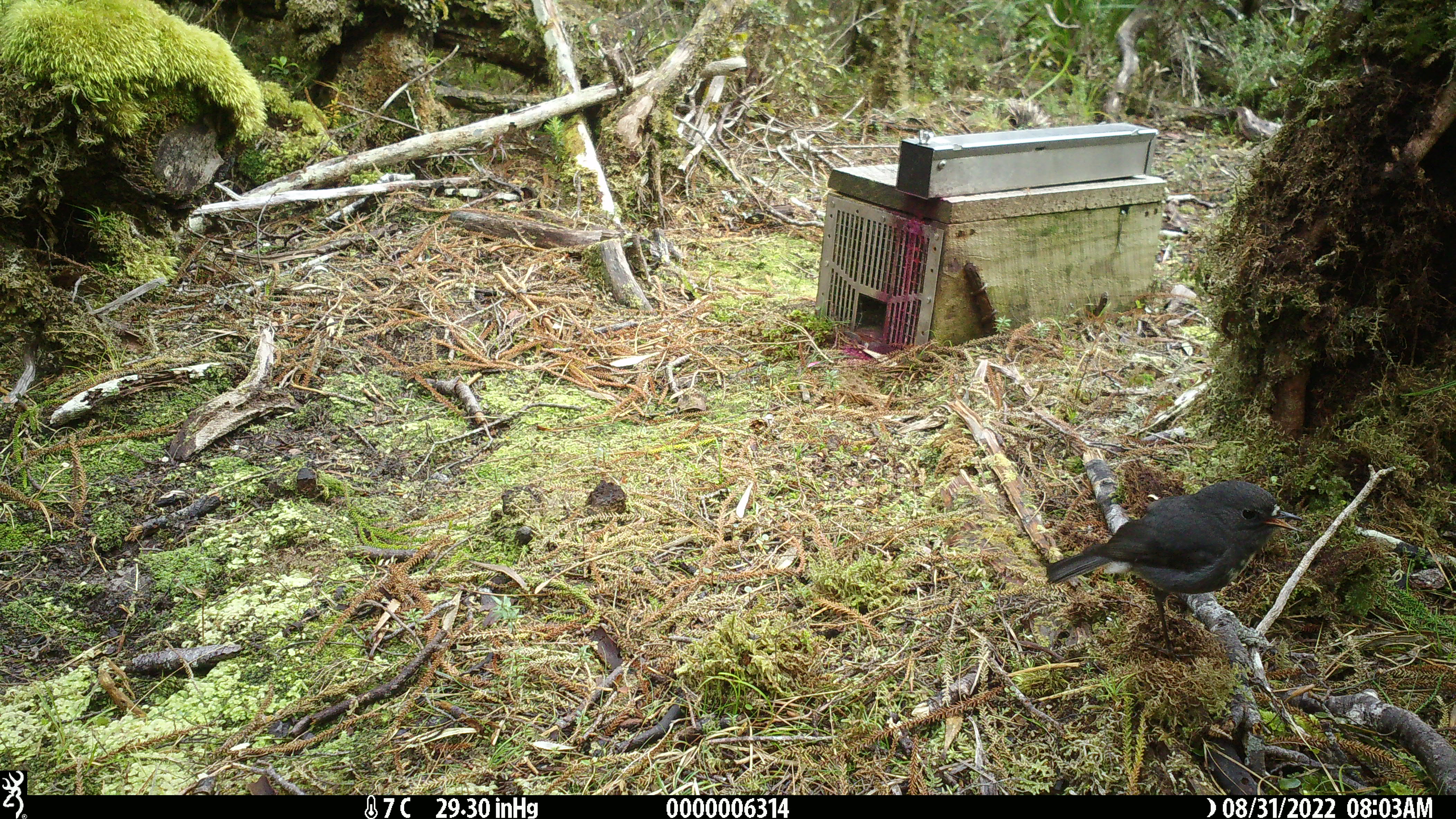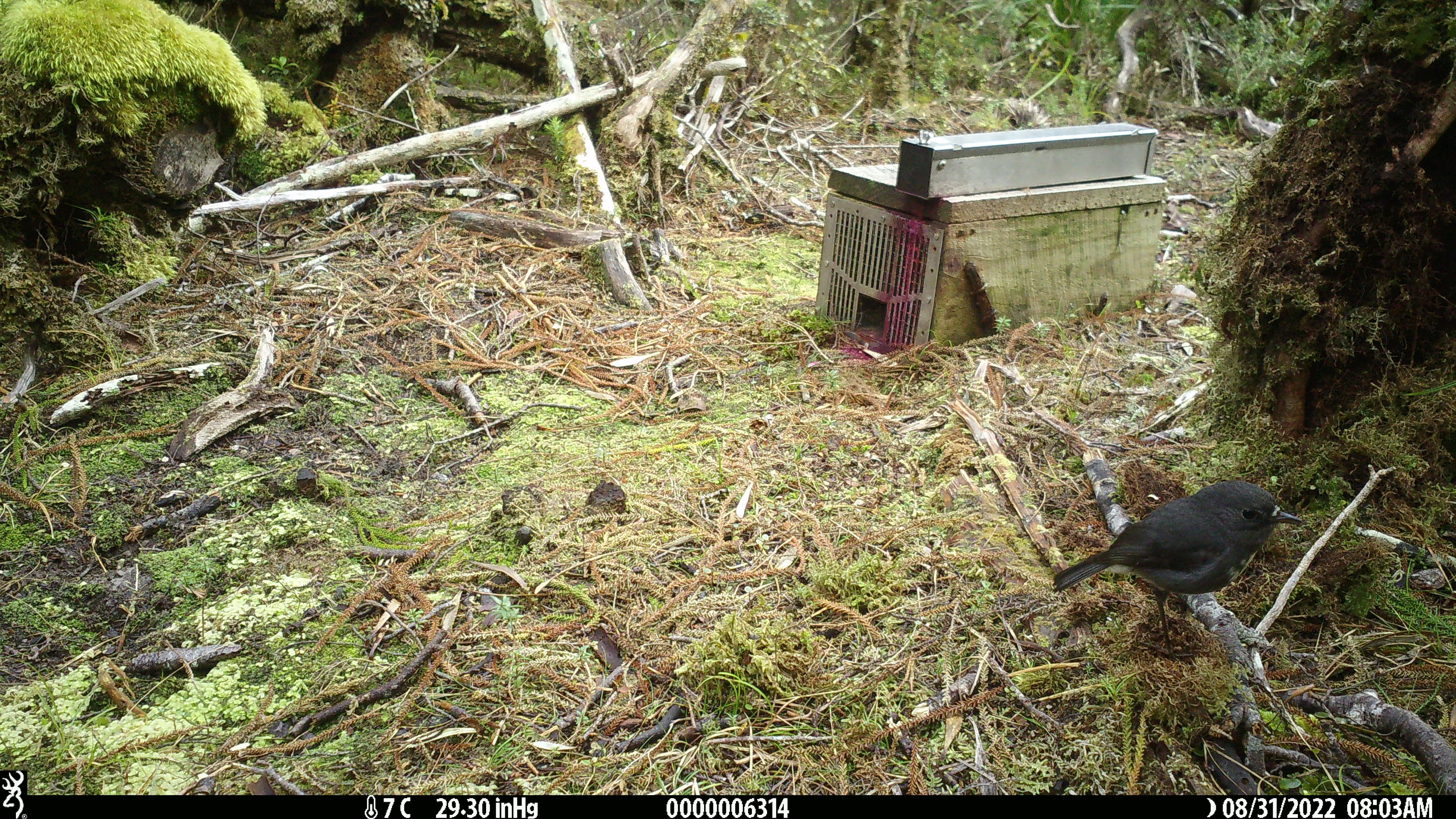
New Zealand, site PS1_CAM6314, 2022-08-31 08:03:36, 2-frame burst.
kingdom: Animalia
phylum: Chordata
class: Aves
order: Passeriformes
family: Petroicidae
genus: Petroica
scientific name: Petroica australis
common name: new zealand robin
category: robin